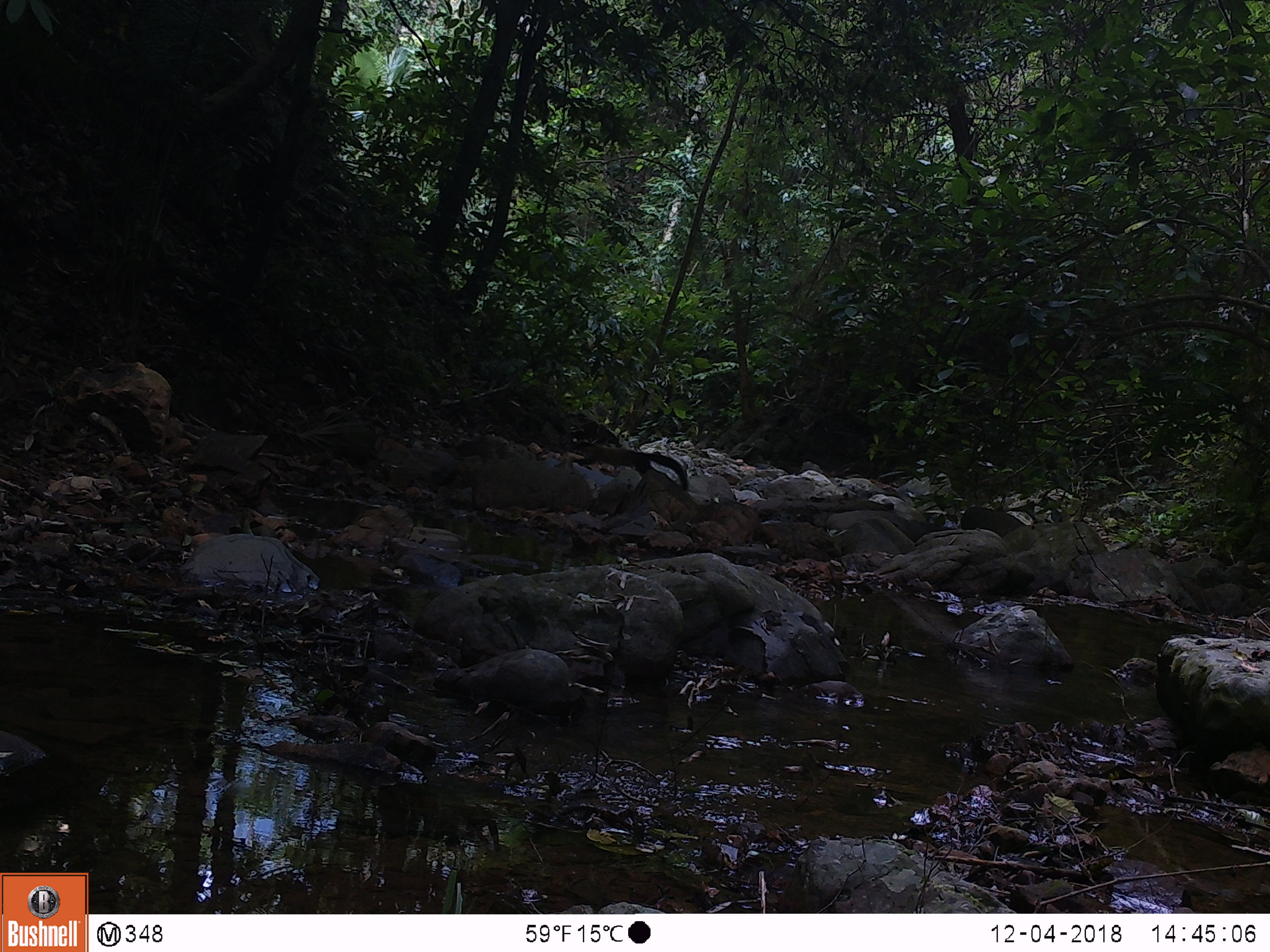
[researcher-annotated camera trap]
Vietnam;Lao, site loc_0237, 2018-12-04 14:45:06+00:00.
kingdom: Animalia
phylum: Chordata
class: Mammalia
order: Carnivora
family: Mustelidae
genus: Martes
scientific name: Martes flavigula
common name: yellow-throated marten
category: yellow throated marten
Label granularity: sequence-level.